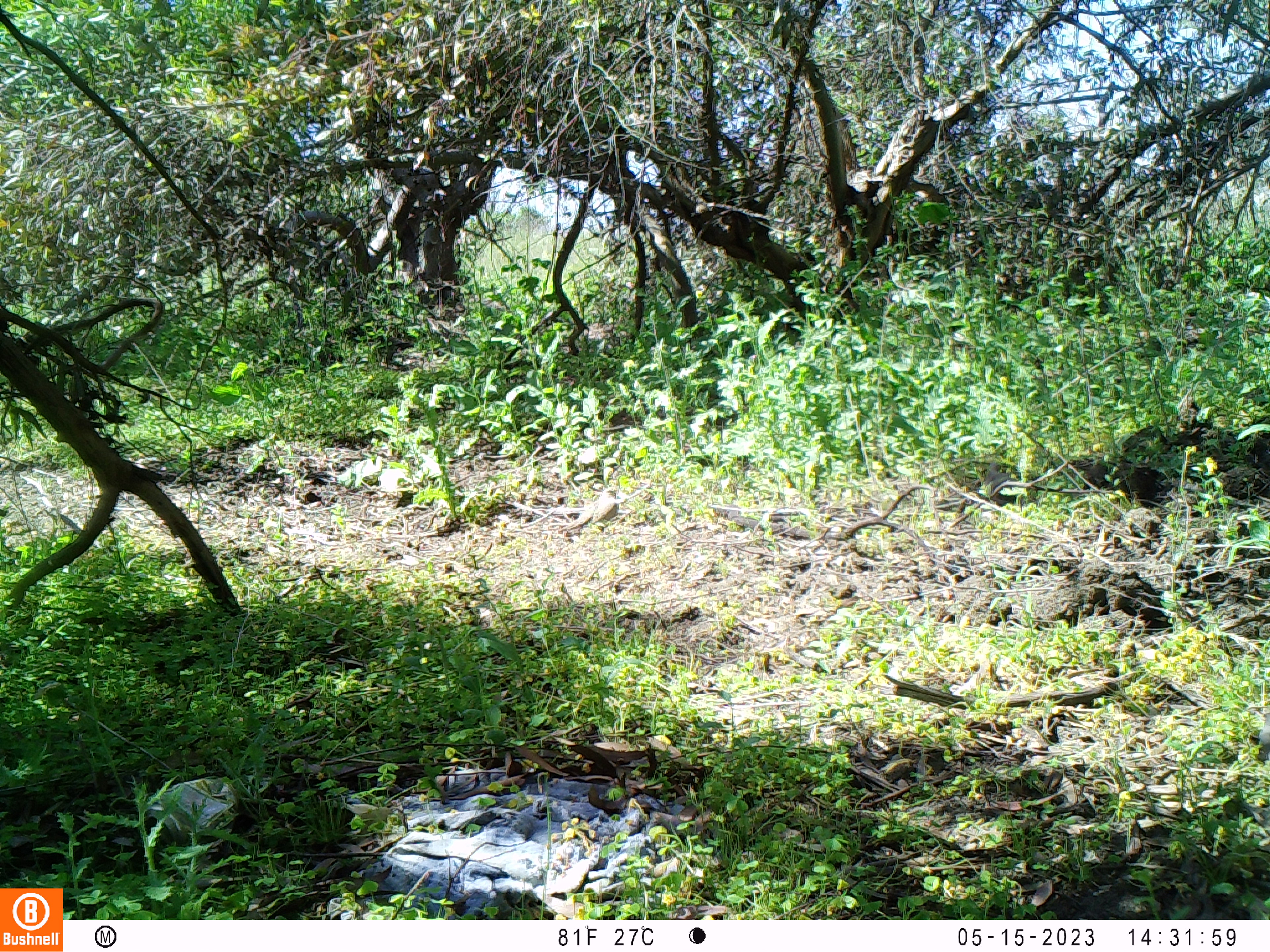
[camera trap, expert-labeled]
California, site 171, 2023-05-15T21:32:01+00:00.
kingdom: Animalia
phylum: Chordata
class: Aves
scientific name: Aves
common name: bird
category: unknown bird